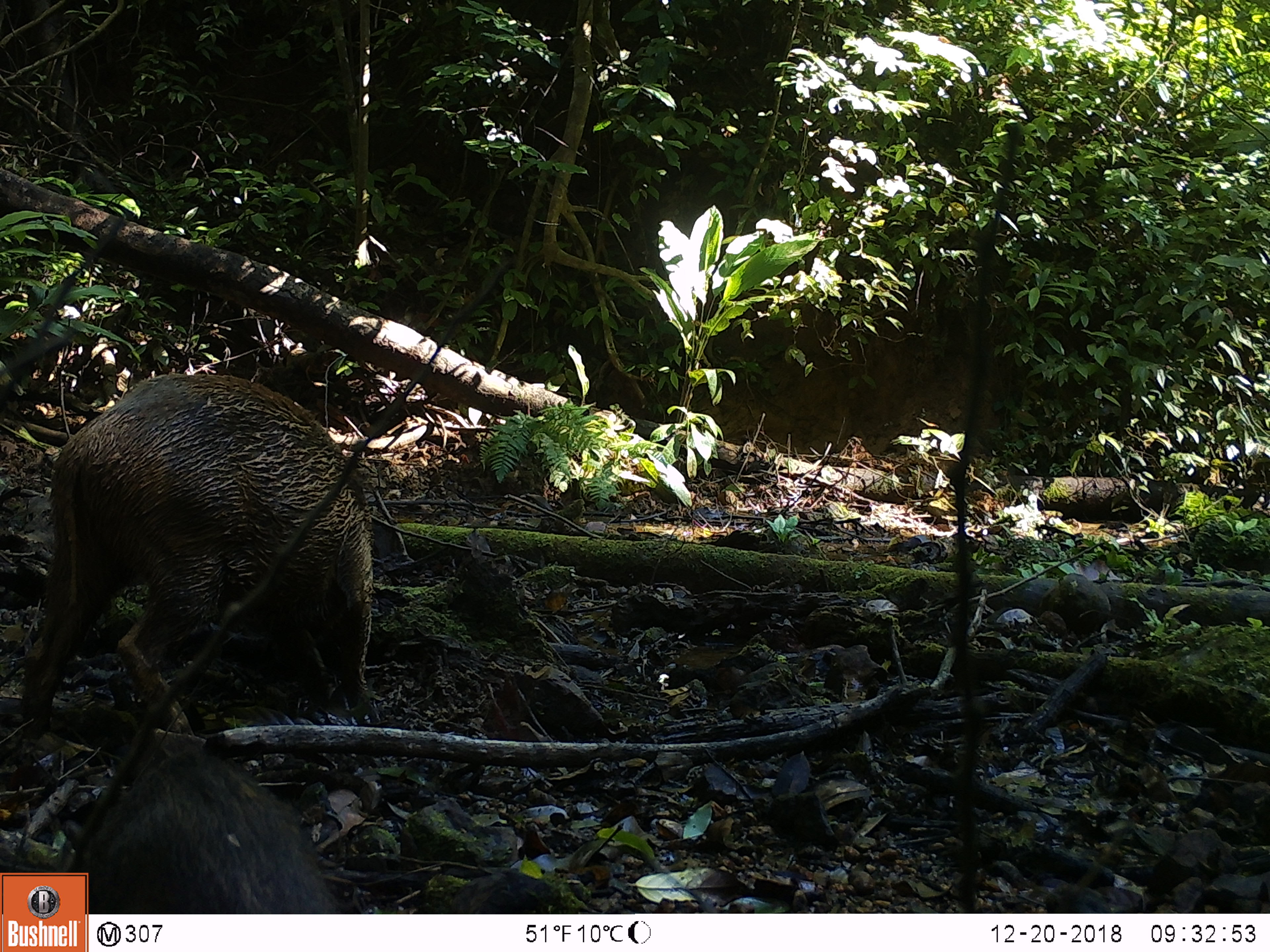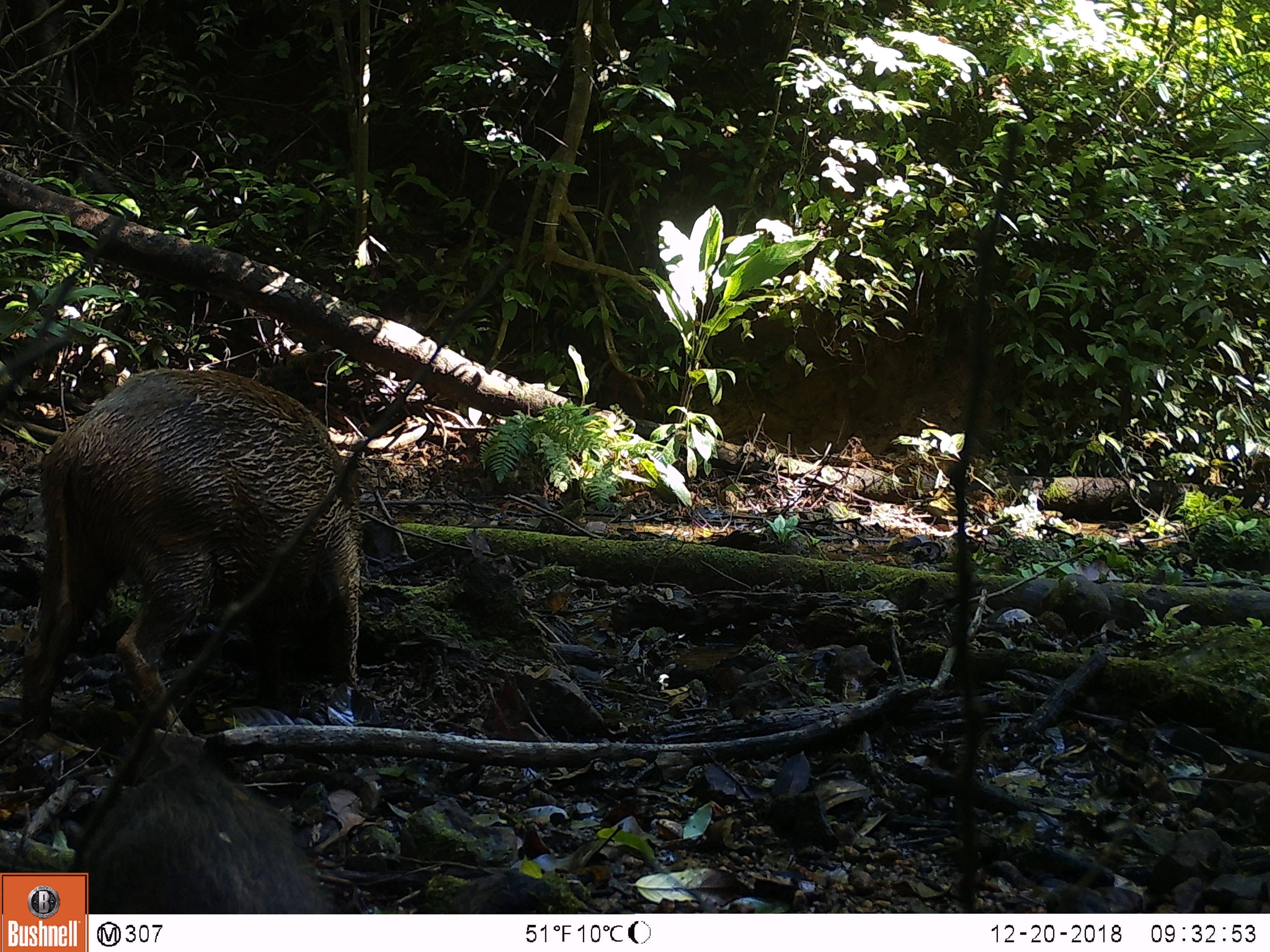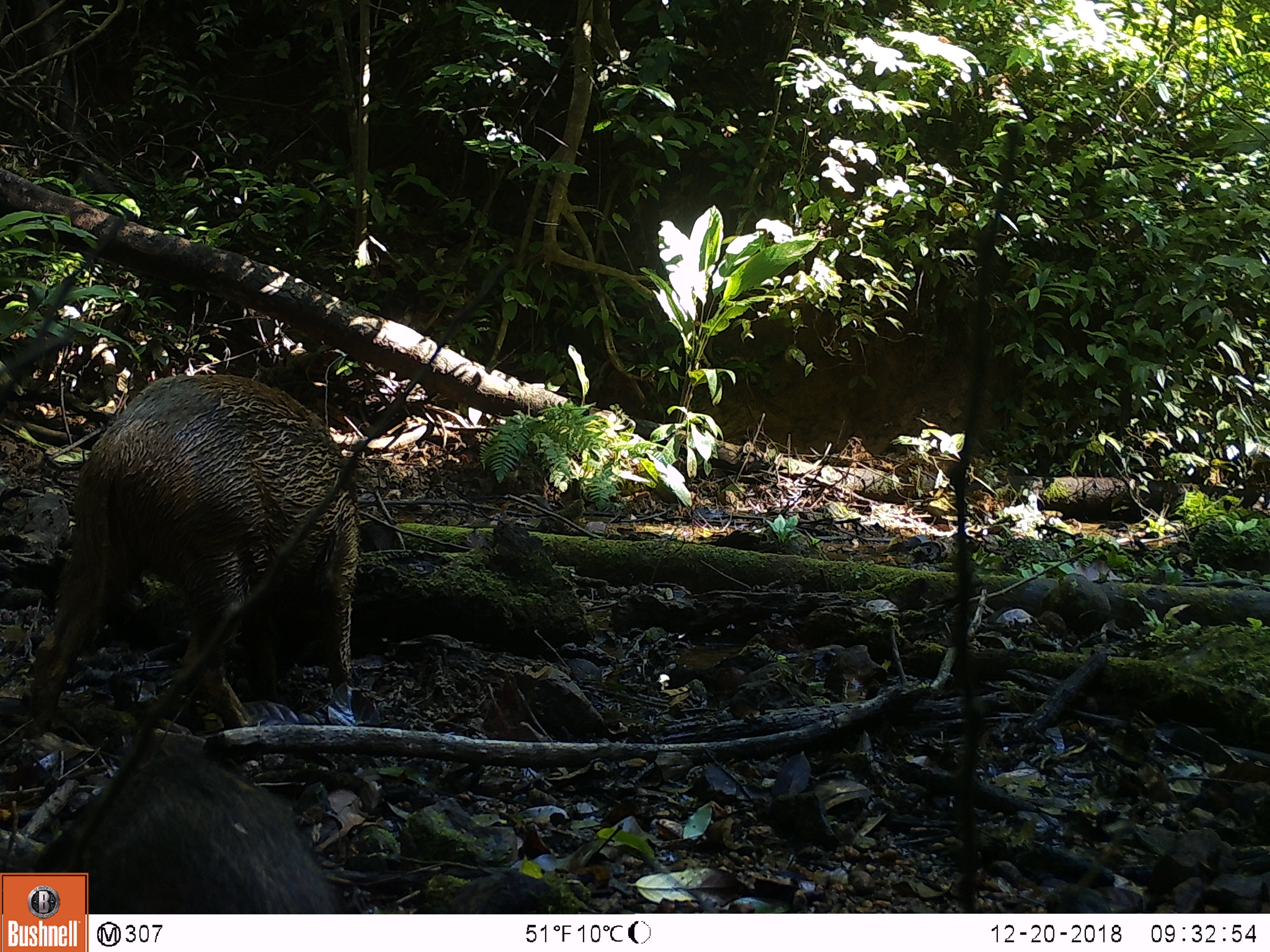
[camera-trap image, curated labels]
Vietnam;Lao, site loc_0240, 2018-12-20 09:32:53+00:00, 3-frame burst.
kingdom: Animalia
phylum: Chordata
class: Mammalia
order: Artiodactyla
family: Suidae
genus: Sus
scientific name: Sus scrofa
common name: eurasian wild pig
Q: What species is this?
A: Eurasian wild pig (Sus scrofa).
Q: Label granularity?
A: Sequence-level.